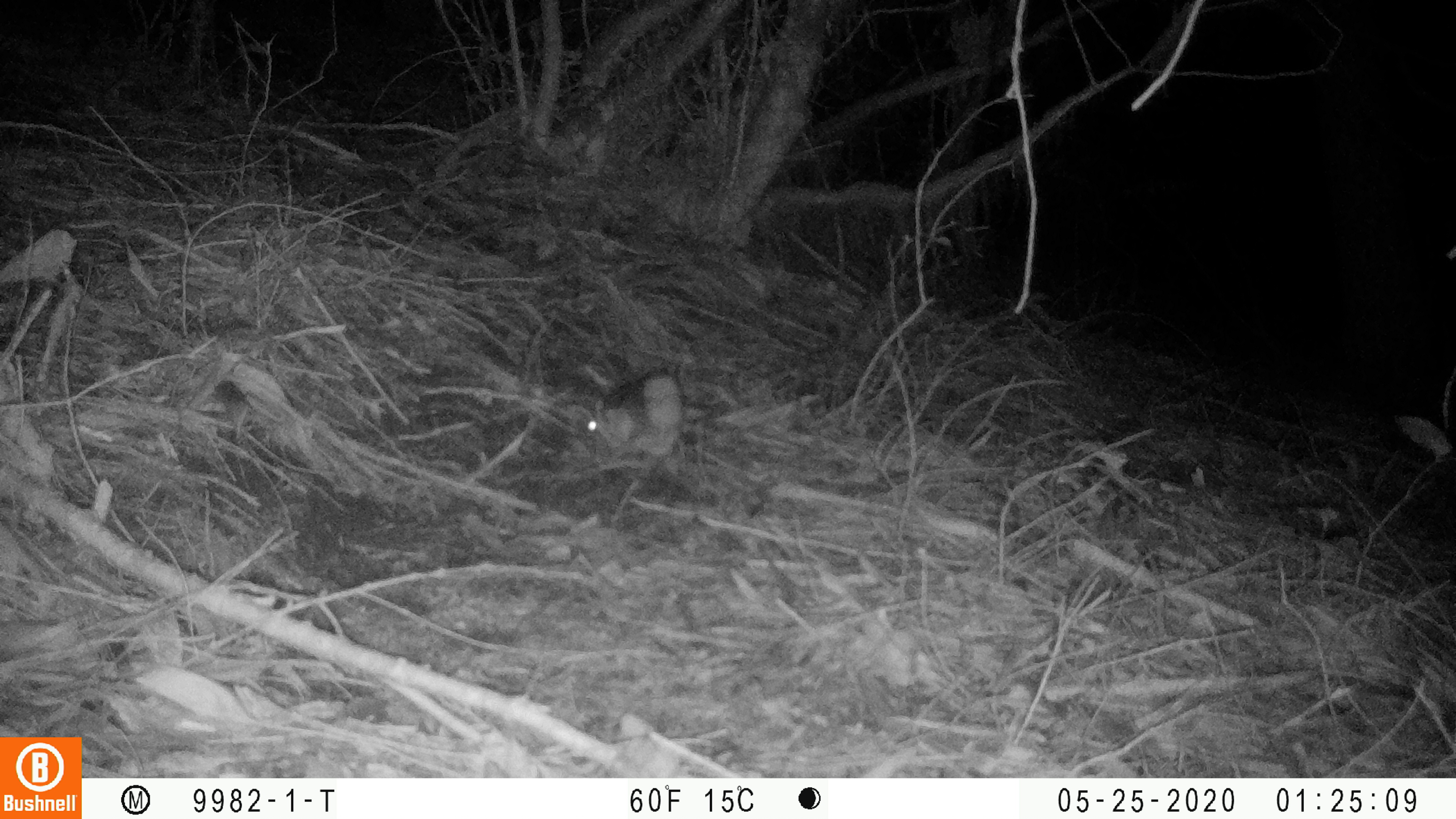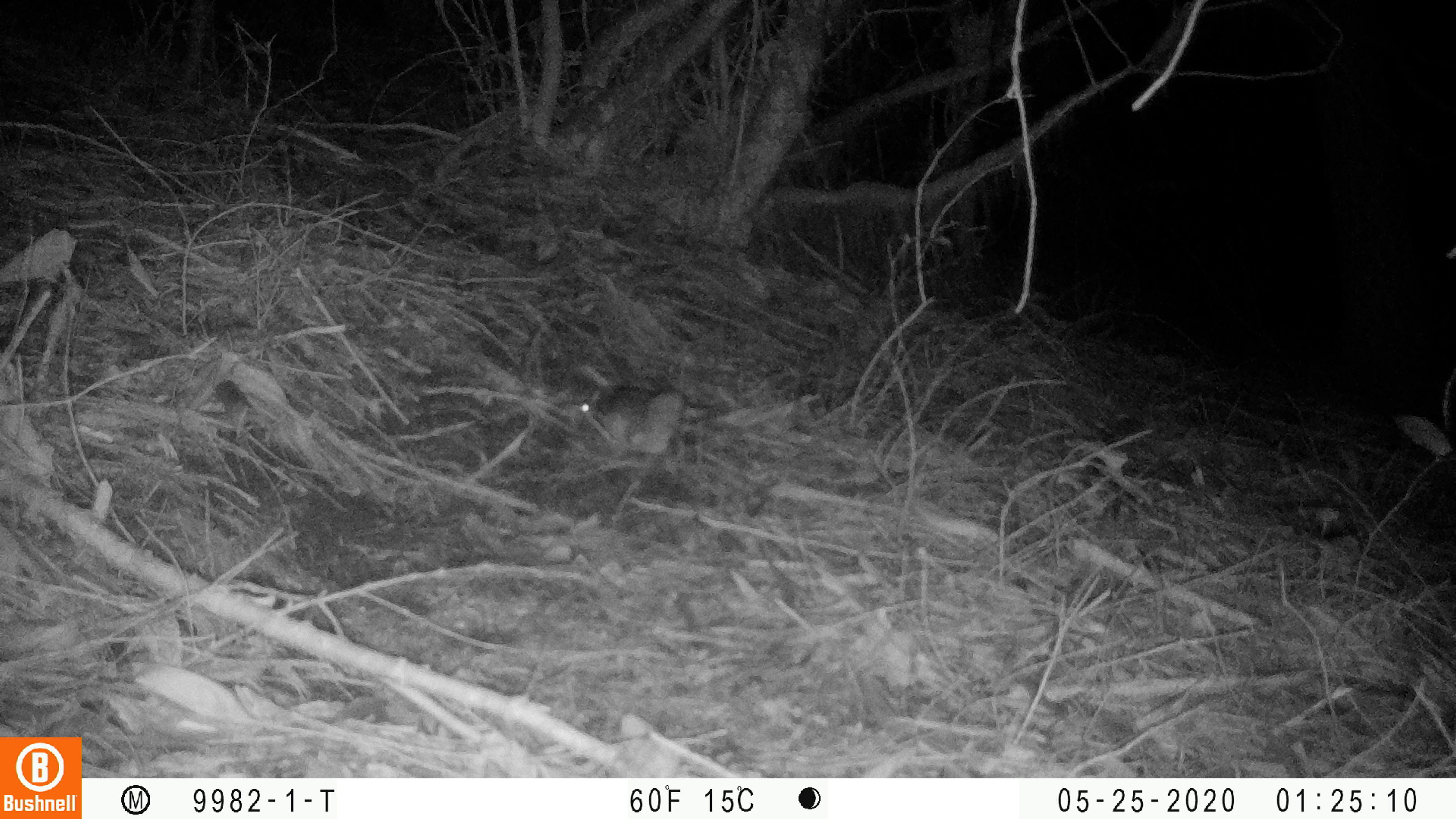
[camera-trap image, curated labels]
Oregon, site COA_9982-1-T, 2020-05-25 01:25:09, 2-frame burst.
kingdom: Animalia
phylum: Chordata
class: Mammalia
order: Rodentia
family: Sciuridae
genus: Glaucomys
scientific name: Glaucomys oregonensis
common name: humboldt's flying squirrel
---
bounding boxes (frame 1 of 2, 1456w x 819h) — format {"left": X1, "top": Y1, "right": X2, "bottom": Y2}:
humboldt's flying squirrel: {"left": 568, "top": 357, "right": 710, "bottom": 476}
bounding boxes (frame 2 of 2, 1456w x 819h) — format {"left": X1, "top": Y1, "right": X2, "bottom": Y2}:
humboldt's flying squirrel: {"left": 568, "top": 374, "right": 696, "bottom": 457}